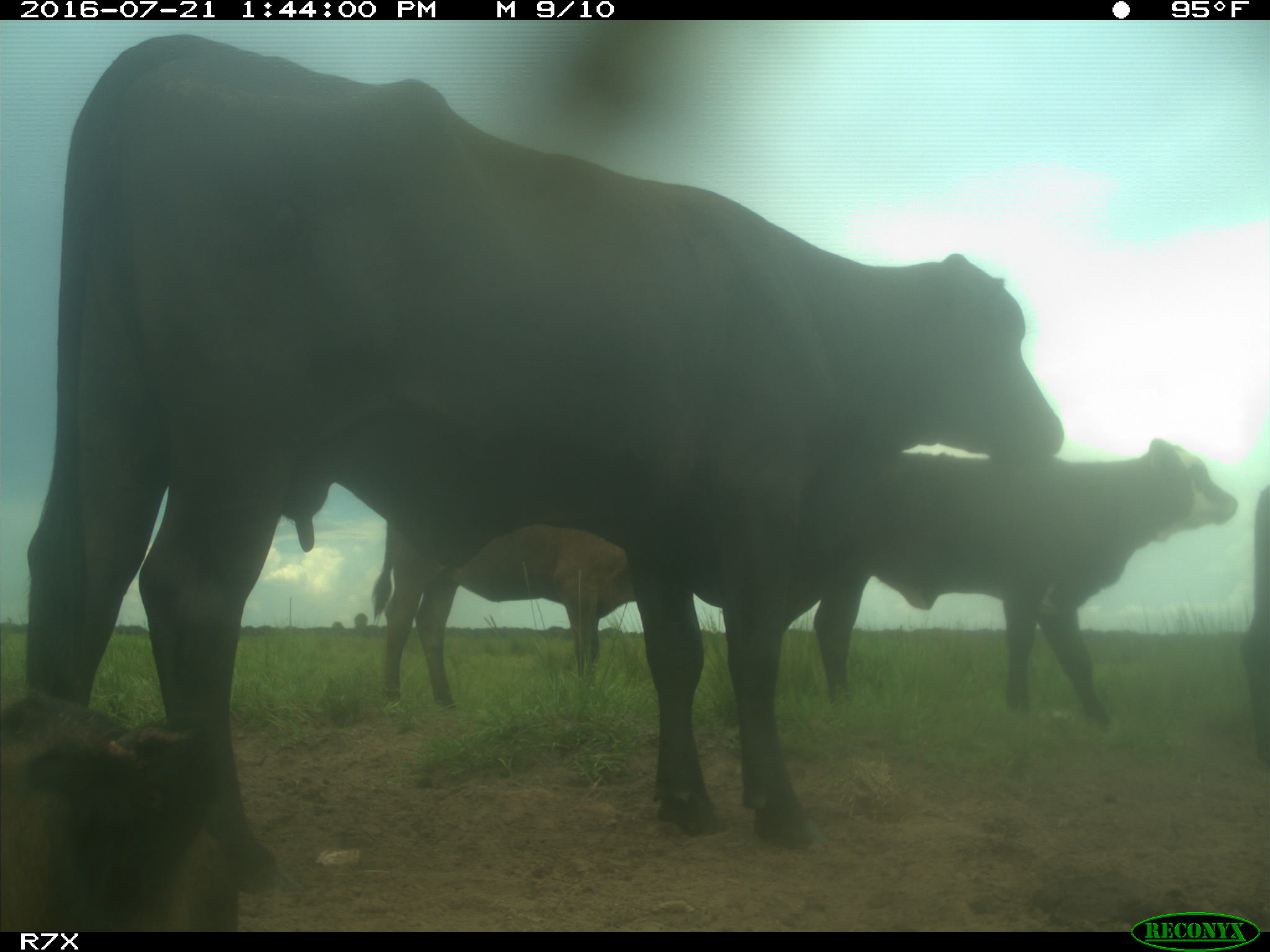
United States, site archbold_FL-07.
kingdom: Animalia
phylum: Chordata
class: Mammalia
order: Artiodactyla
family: Bovidae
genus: Bos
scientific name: Bos taurus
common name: domestic cow